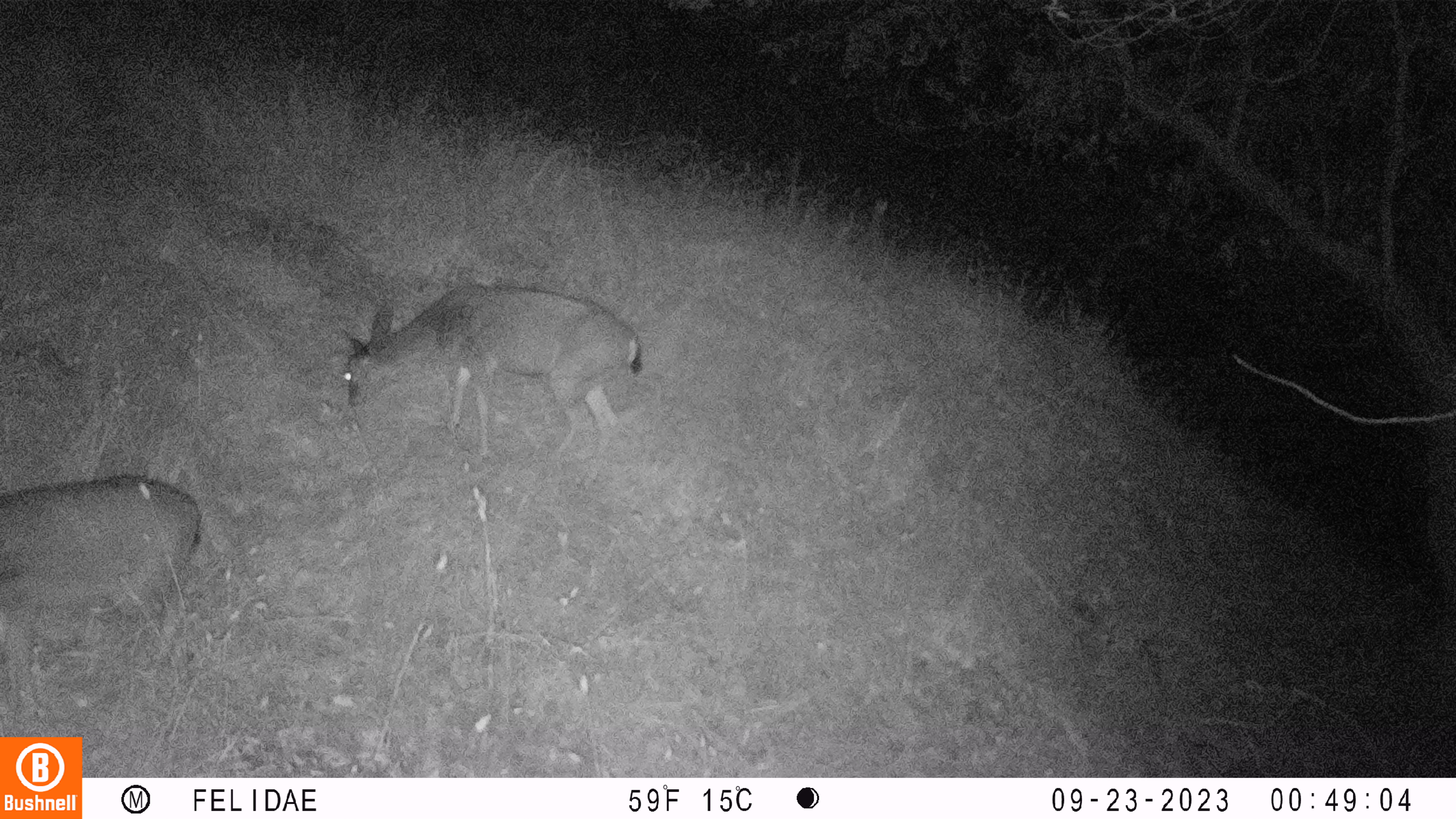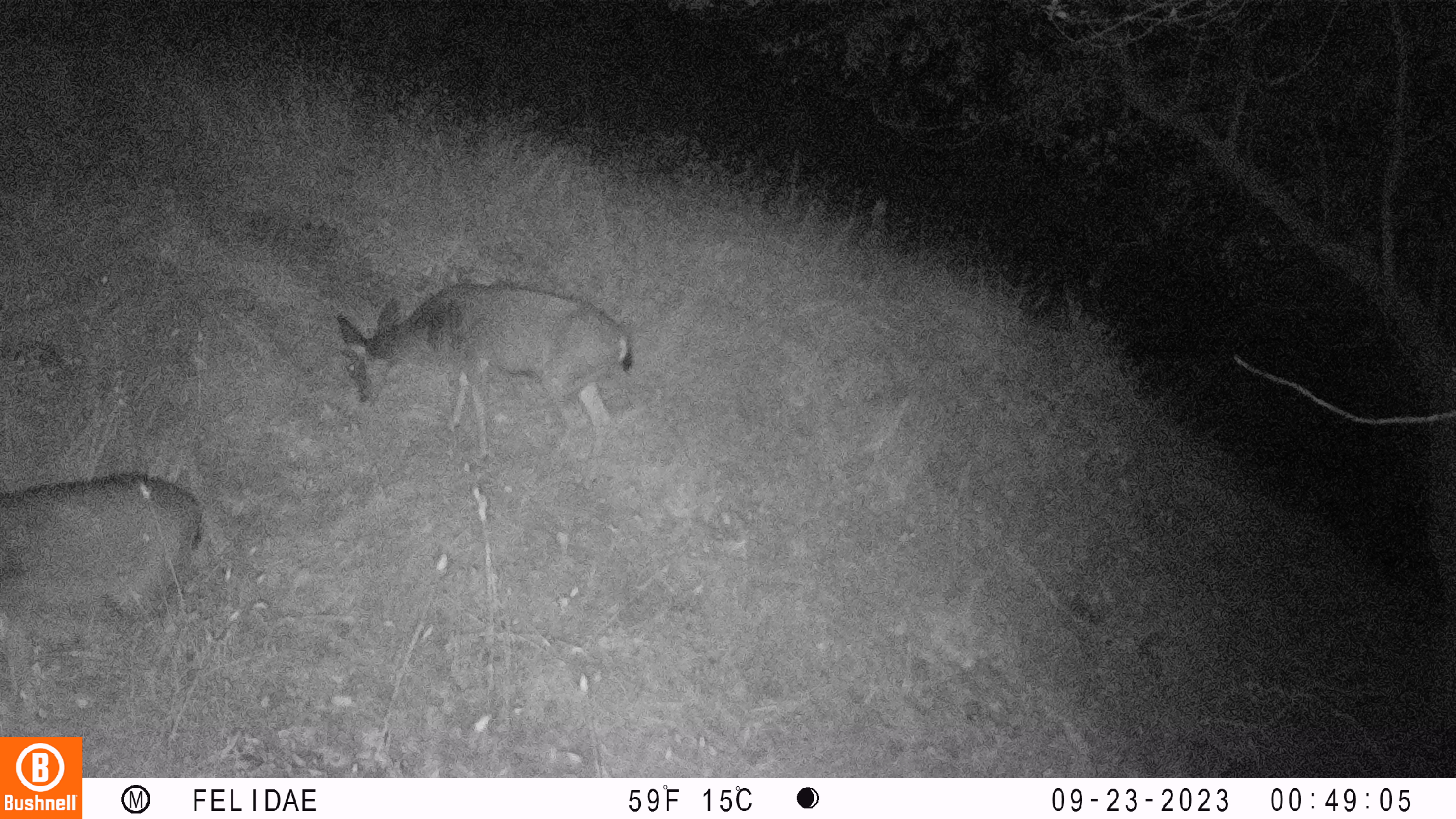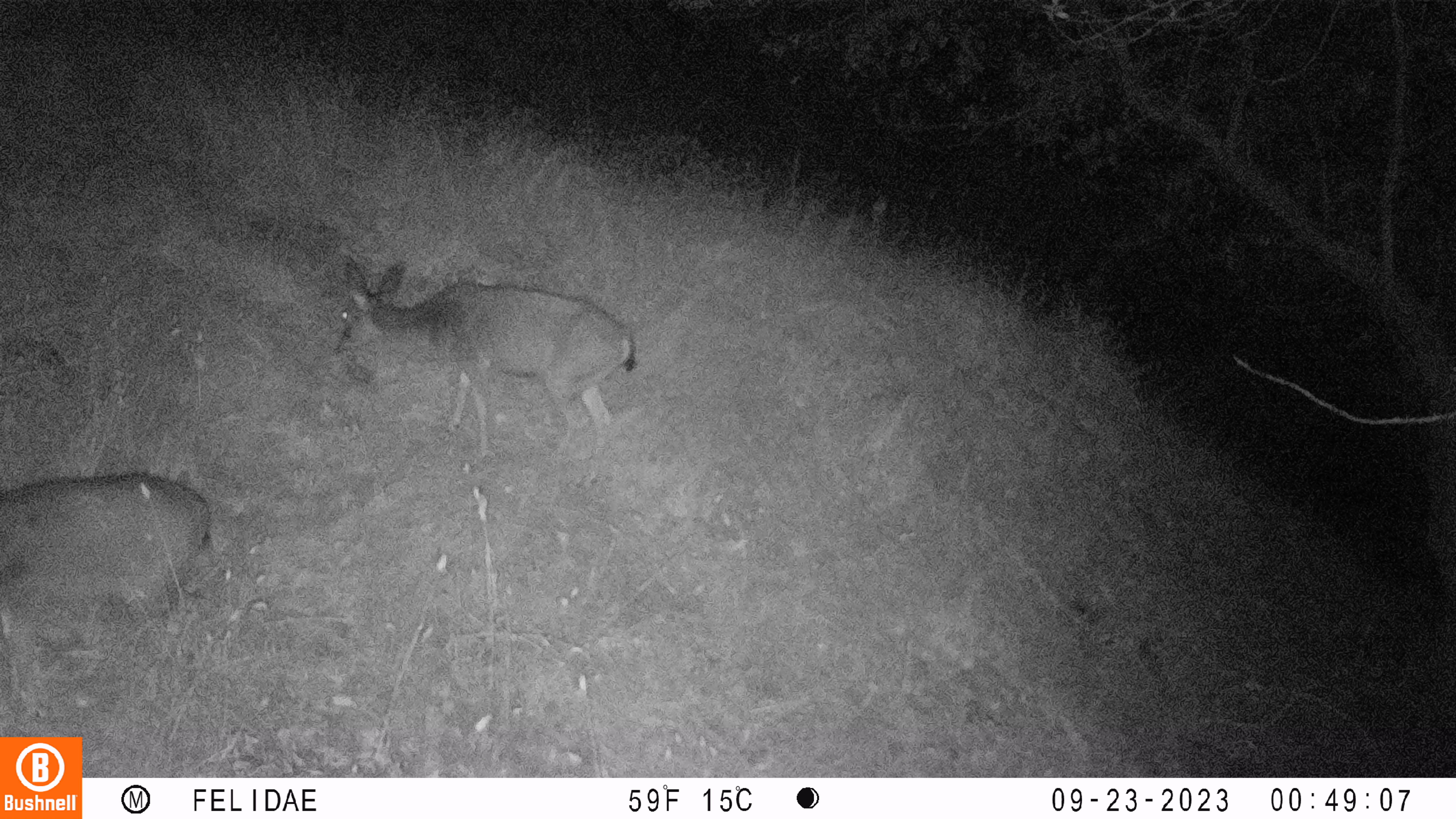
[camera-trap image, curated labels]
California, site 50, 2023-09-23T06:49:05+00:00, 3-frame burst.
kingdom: Animalia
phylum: Chordata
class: Mammalia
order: Artiodactyla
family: Cervidae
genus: Odocoileus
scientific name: Odocoileus hemionus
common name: mule deer